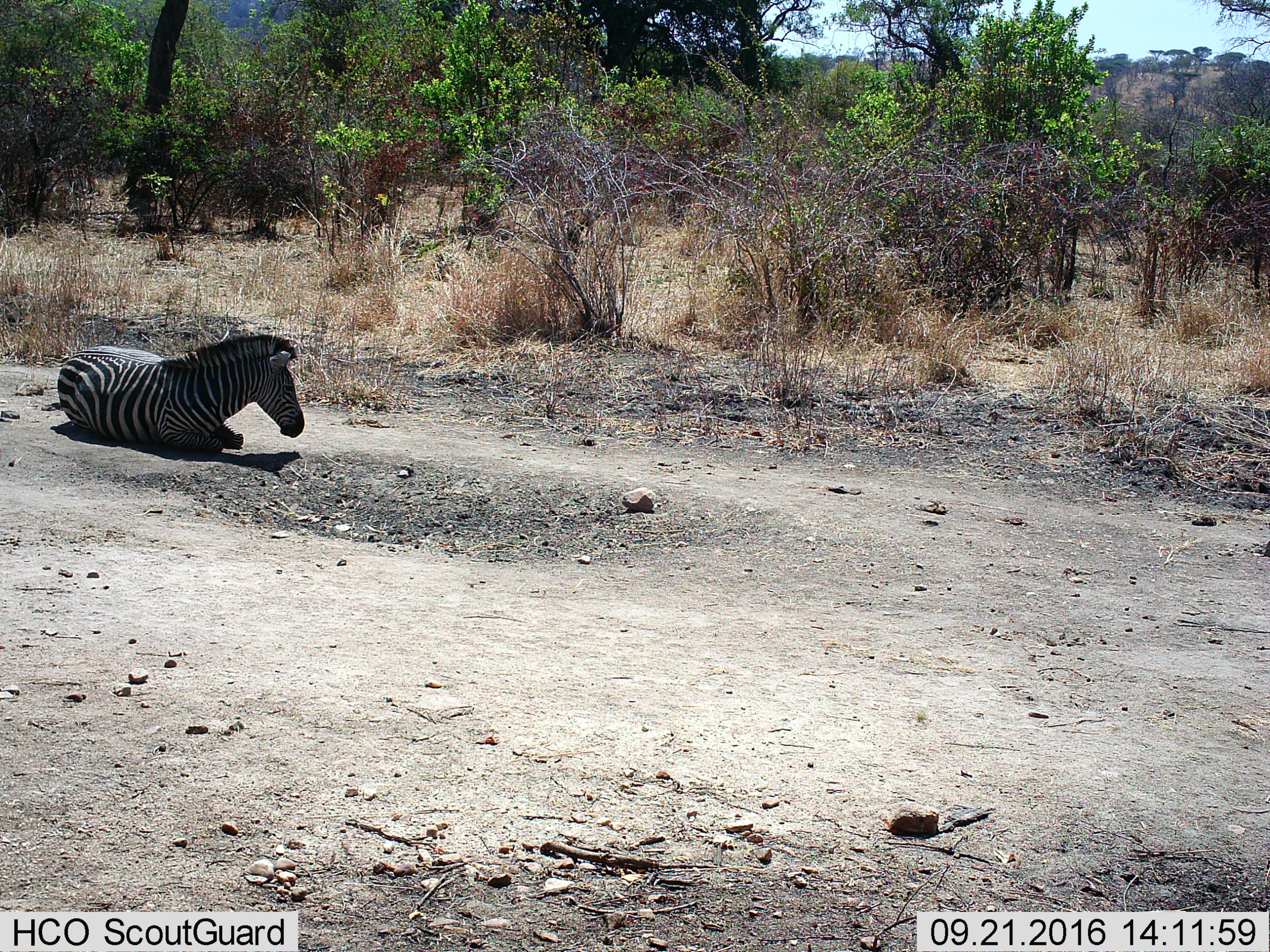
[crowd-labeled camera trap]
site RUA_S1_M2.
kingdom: Animalia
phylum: Chordata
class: Mammalia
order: Perissodactyla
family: Equidae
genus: Equus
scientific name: Equus quagga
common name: plains zebra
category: zebraplains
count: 1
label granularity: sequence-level